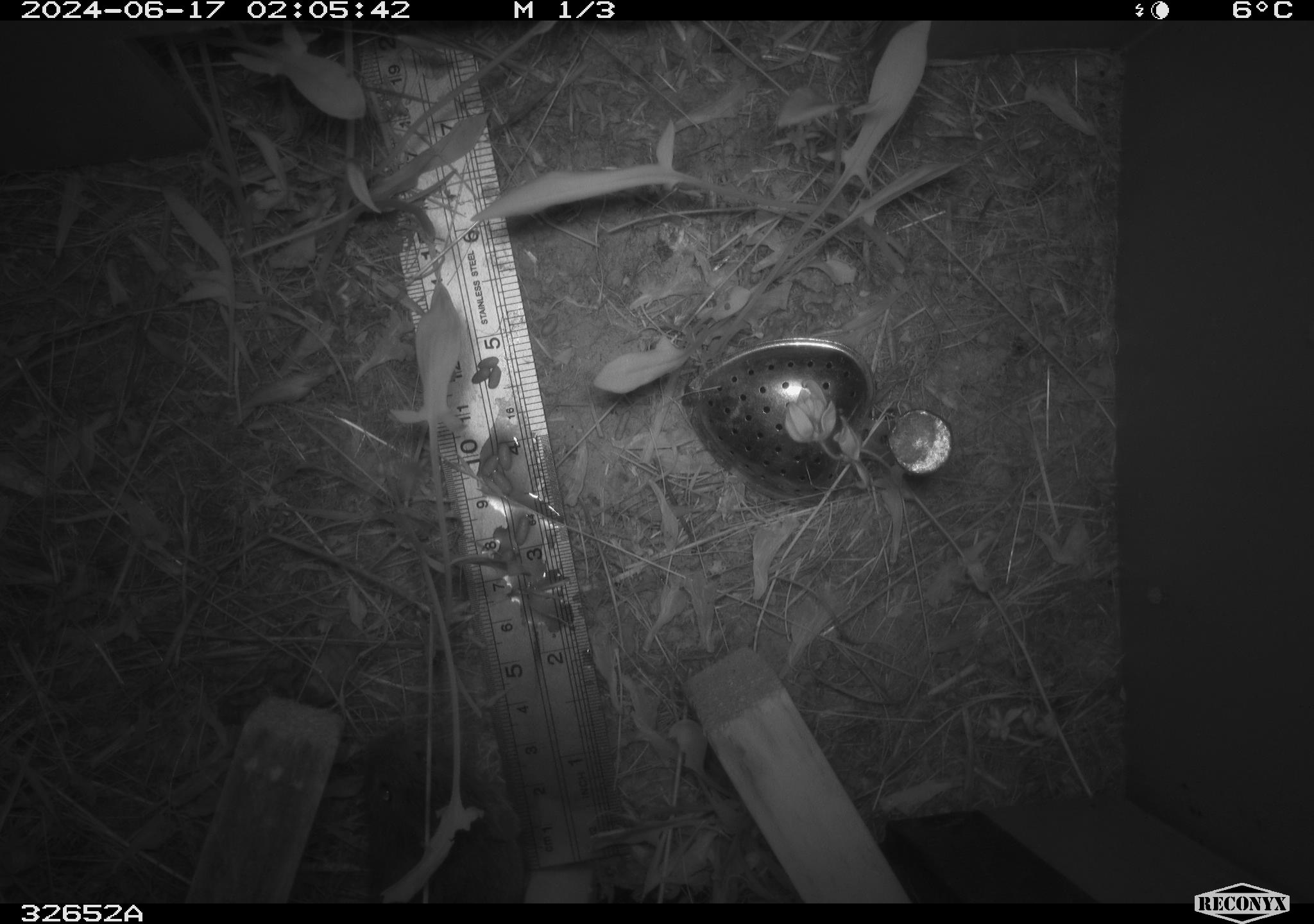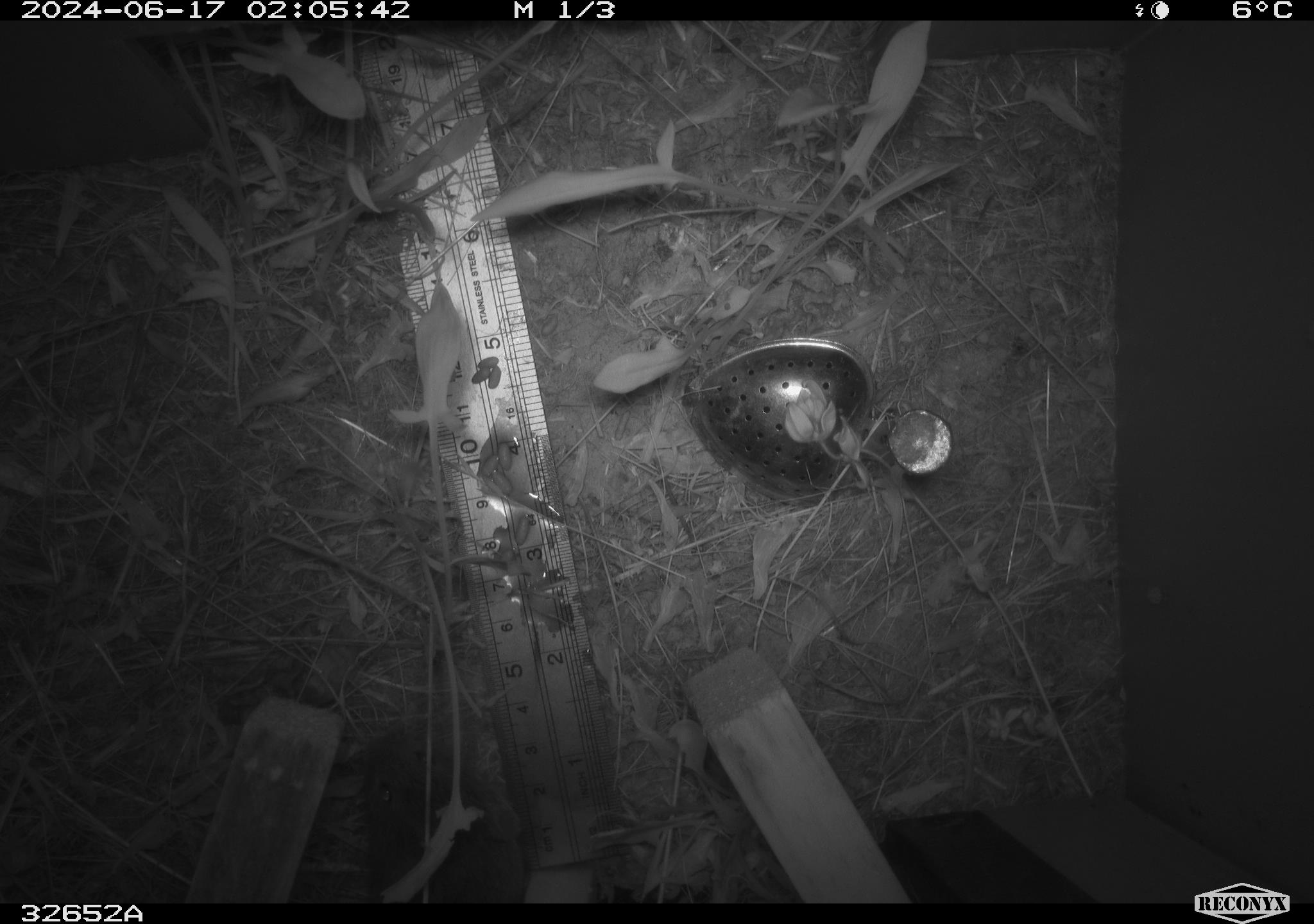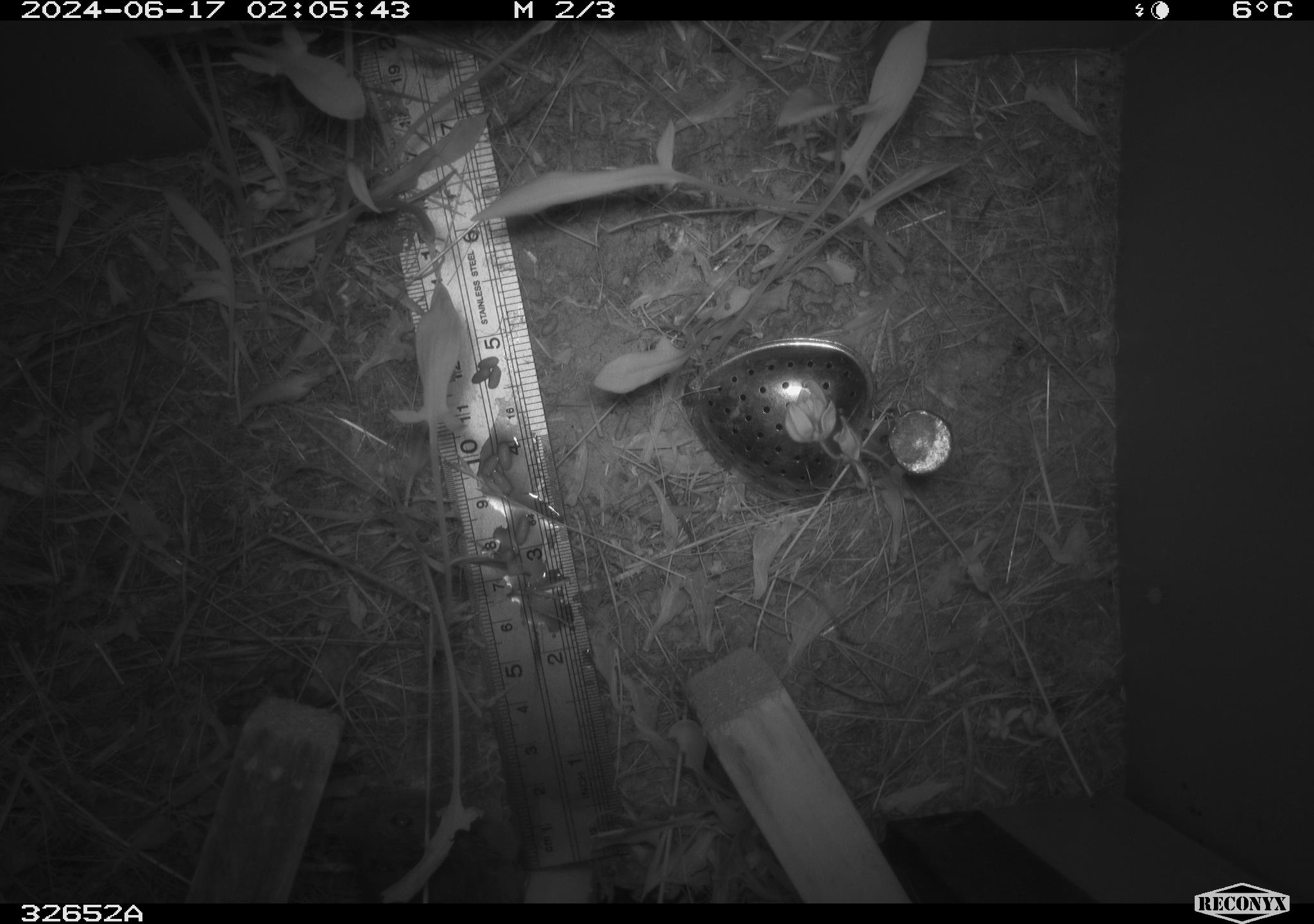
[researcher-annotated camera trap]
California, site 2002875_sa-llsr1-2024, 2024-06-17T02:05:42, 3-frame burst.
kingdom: Animalia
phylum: Chordata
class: Mammalia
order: Rodentia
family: Cricetidae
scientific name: Arvicolinae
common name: voles, lemmings, and muskrats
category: arvicolinae subfamily